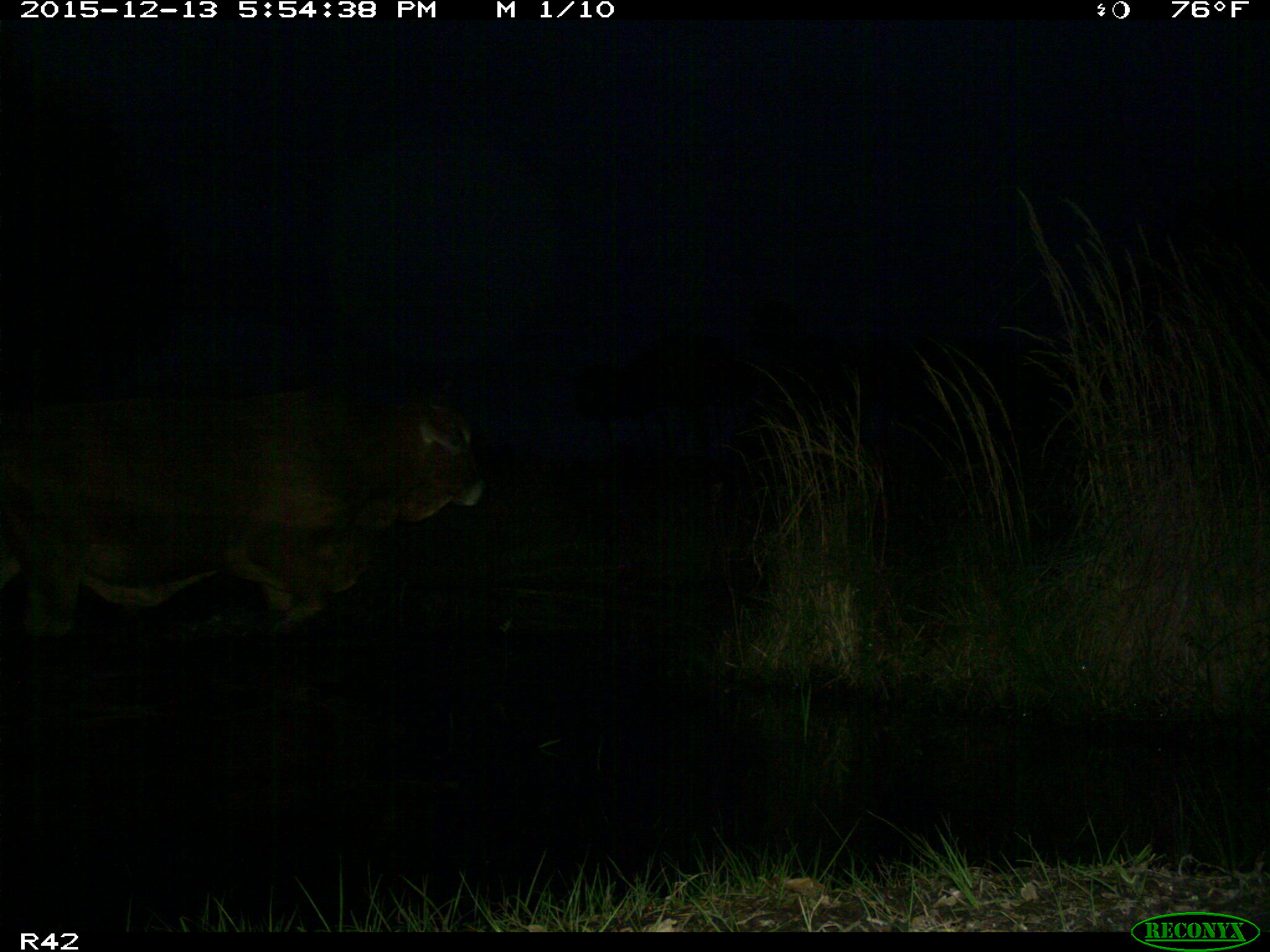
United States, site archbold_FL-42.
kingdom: Animalia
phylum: Chordata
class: Mammalia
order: Artiodactyla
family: Bovidae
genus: Bos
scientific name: Bos taurus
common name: domestic cow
Bos taurus (domestic cow).